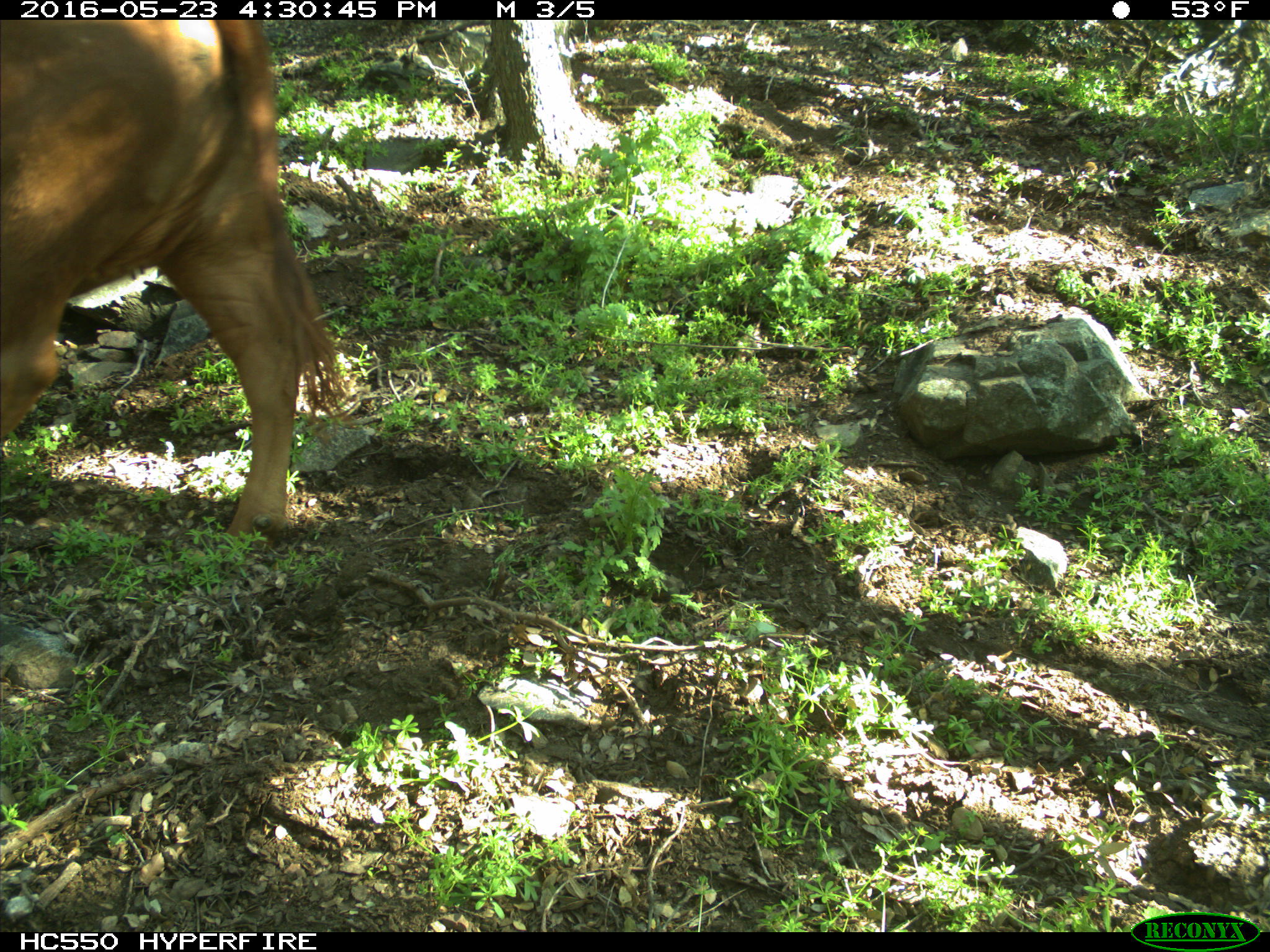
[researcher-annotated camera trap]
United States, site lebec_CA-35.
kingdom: Animalia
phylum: Chordata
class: Mammalia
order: Artiodactyla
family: Bovidae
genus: Bos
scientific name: Bos taurus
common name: domestic cow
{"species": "Bos taurus (domestic cow)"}